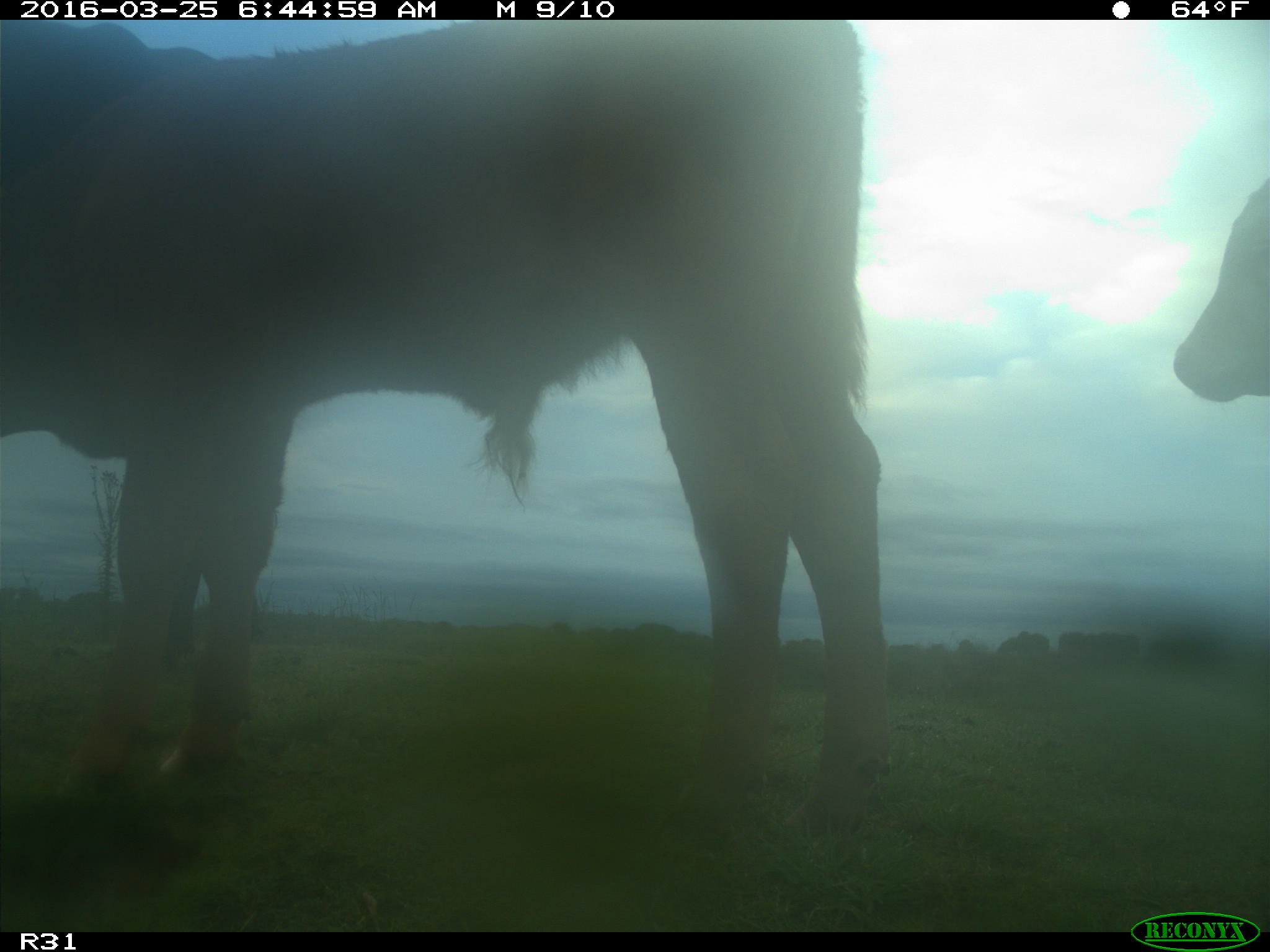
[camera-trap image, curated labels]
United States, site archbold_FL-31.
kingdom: Animalia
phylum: Chordata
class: Mammalia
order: Artiodactyla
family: Bovidae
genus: Bos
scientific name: Bos taurus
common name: domestic cow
Bos taurus (domestic cow).